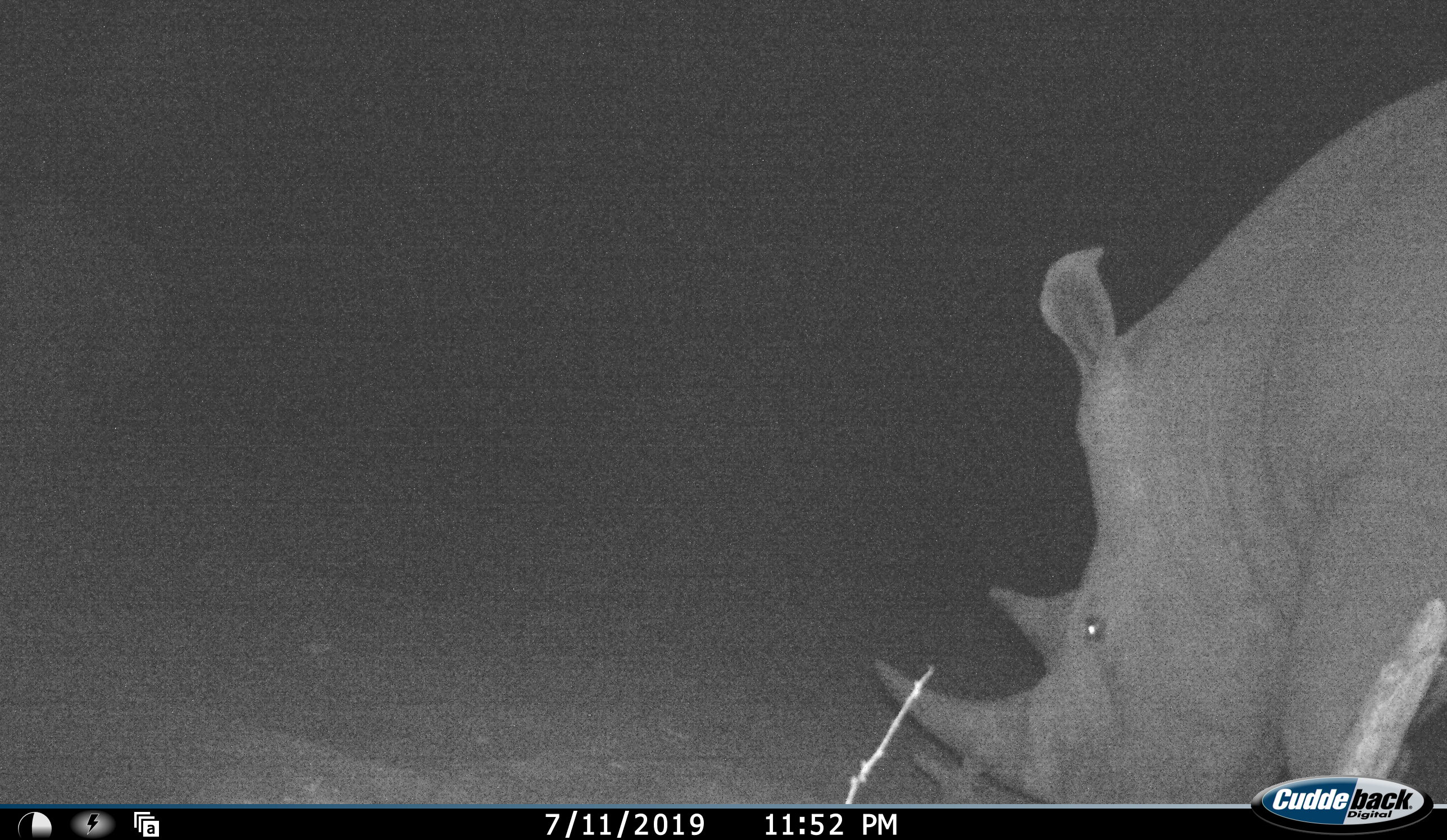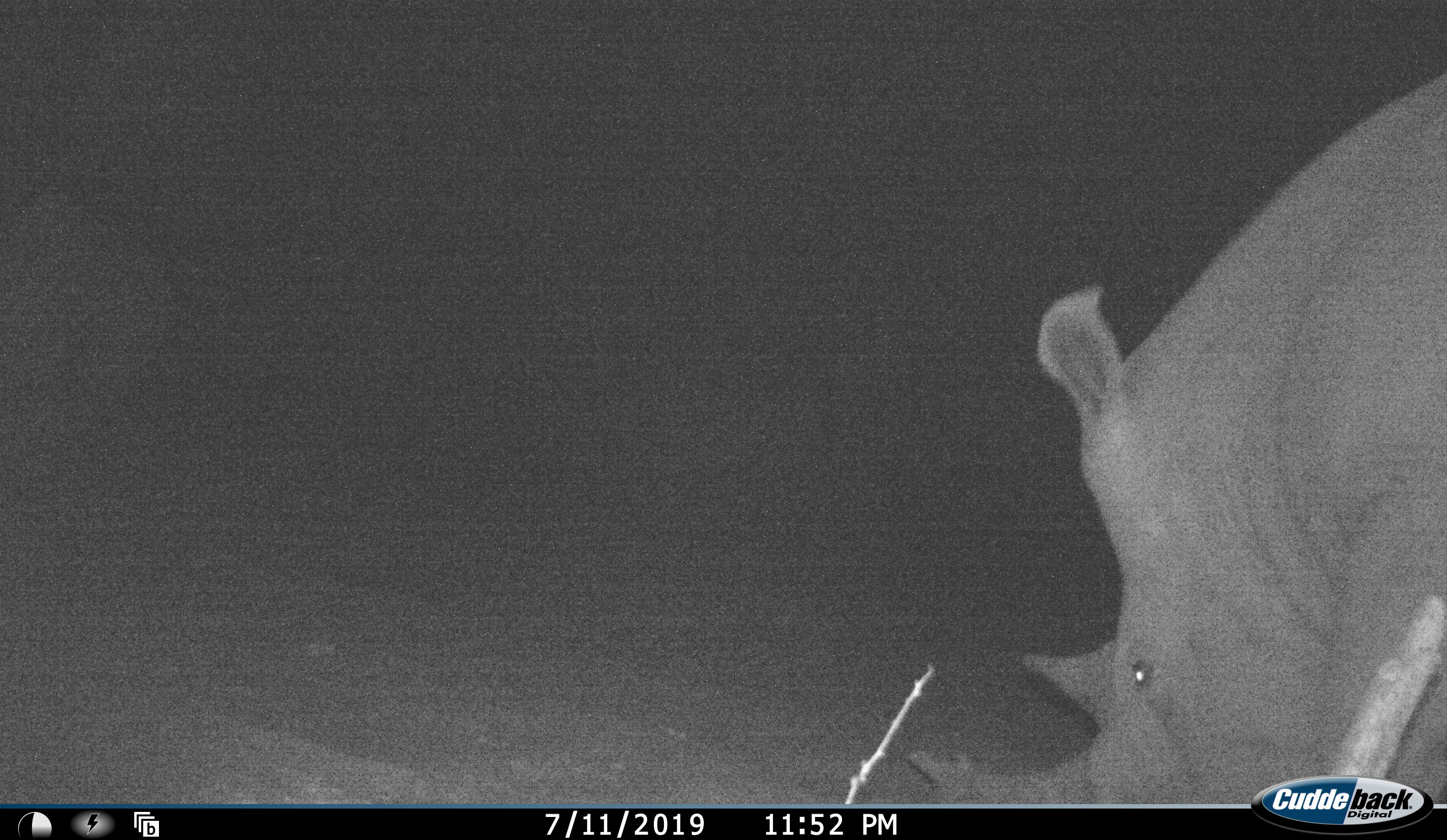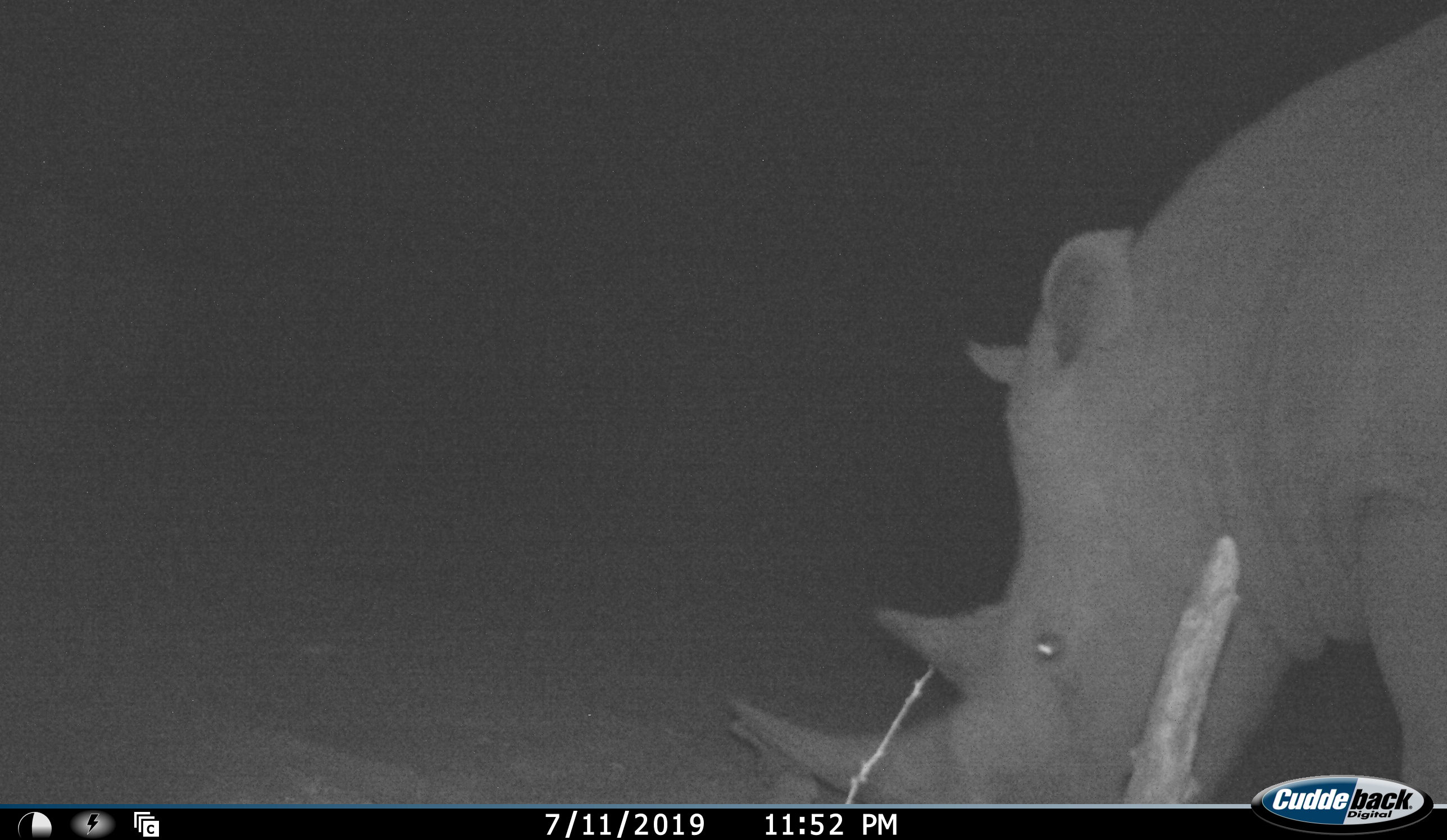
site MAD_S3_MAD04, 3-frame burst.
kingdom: Animalia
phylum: Chordata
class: Mammalia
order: Perissodactyla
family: Rhinocerotidae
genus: Diceros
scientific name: Diceros bicornis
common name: black rhinoceros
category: rhinocerosblack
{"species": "rhinocerosblack (black rhinoceros) (Diceros bicornis)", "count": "1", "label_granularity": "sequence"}